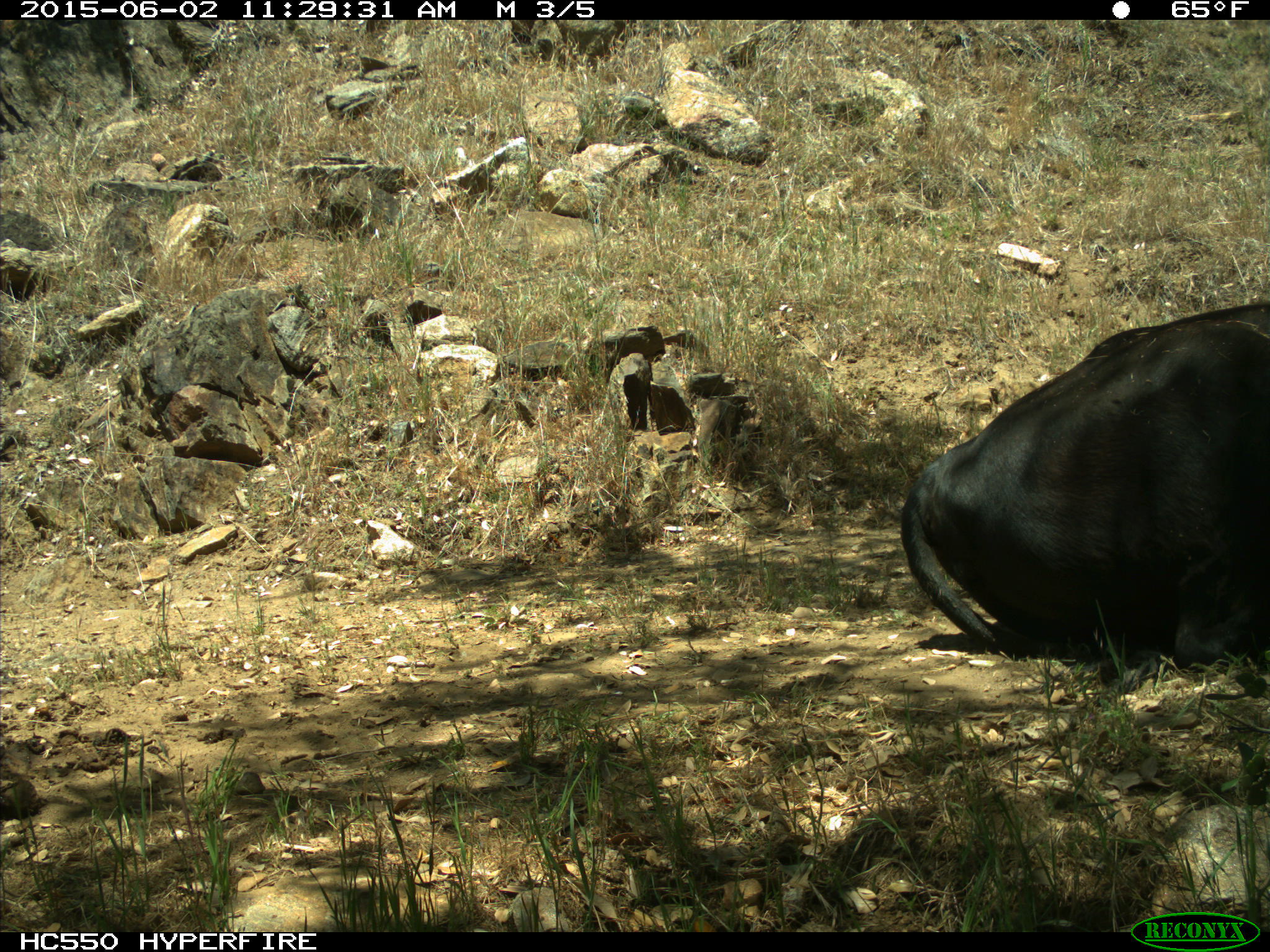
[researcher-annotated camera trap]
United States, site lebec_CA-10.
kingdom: Animalia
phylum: Chordata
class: Mammalia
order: Artiodactyla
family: Bovidae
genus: Bos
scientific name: Bos taurus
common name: domestic cow